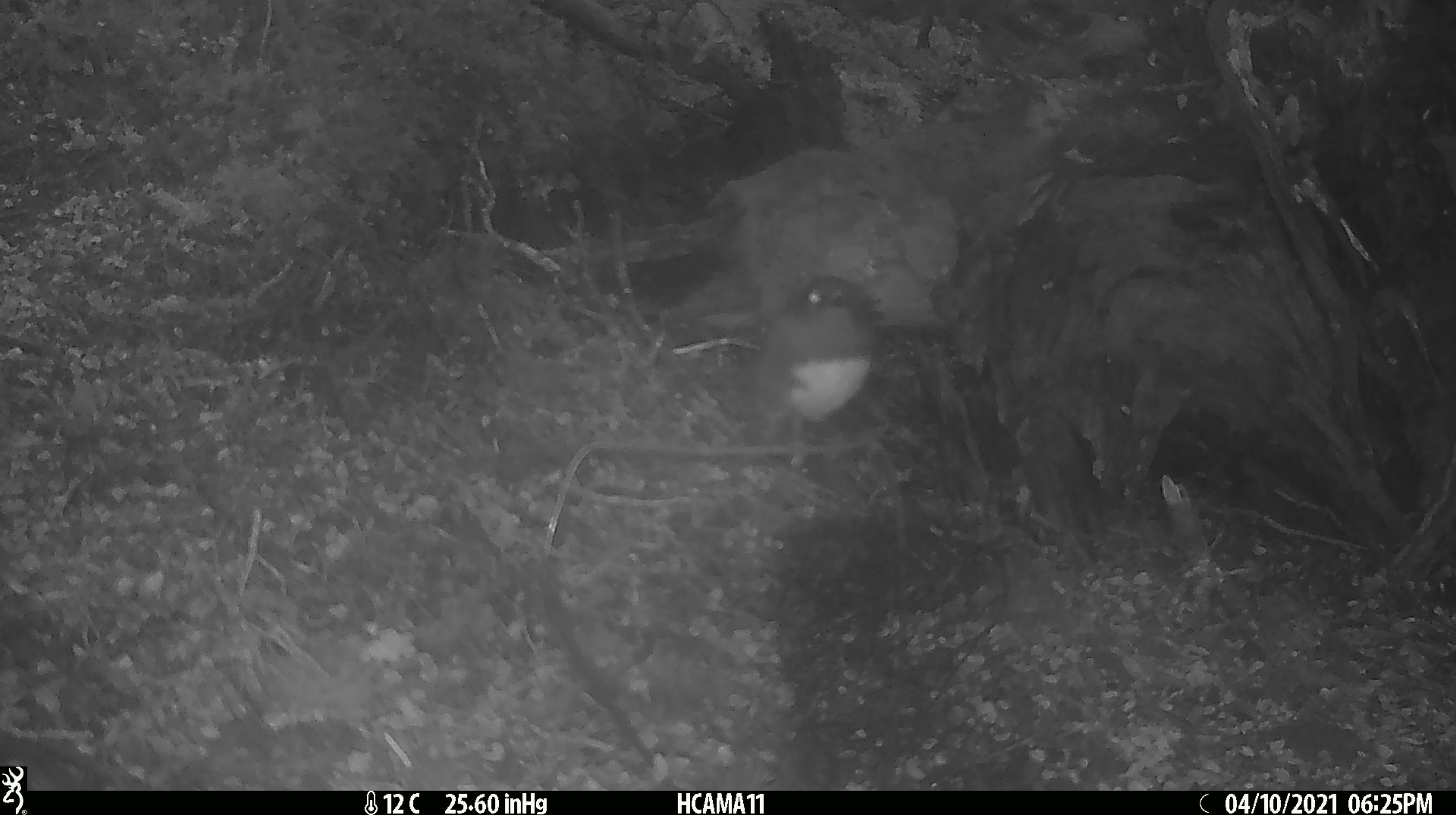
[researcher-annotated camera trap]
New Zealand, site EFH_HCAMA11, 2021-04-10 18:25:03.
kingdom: Animalia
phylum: Chordata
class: Aves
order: Passeriformes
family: Petroicidae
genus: Petroica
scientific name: Petroica australis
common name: new zealand robin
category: robin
Robin (new zealand robin) (Petroica australis).